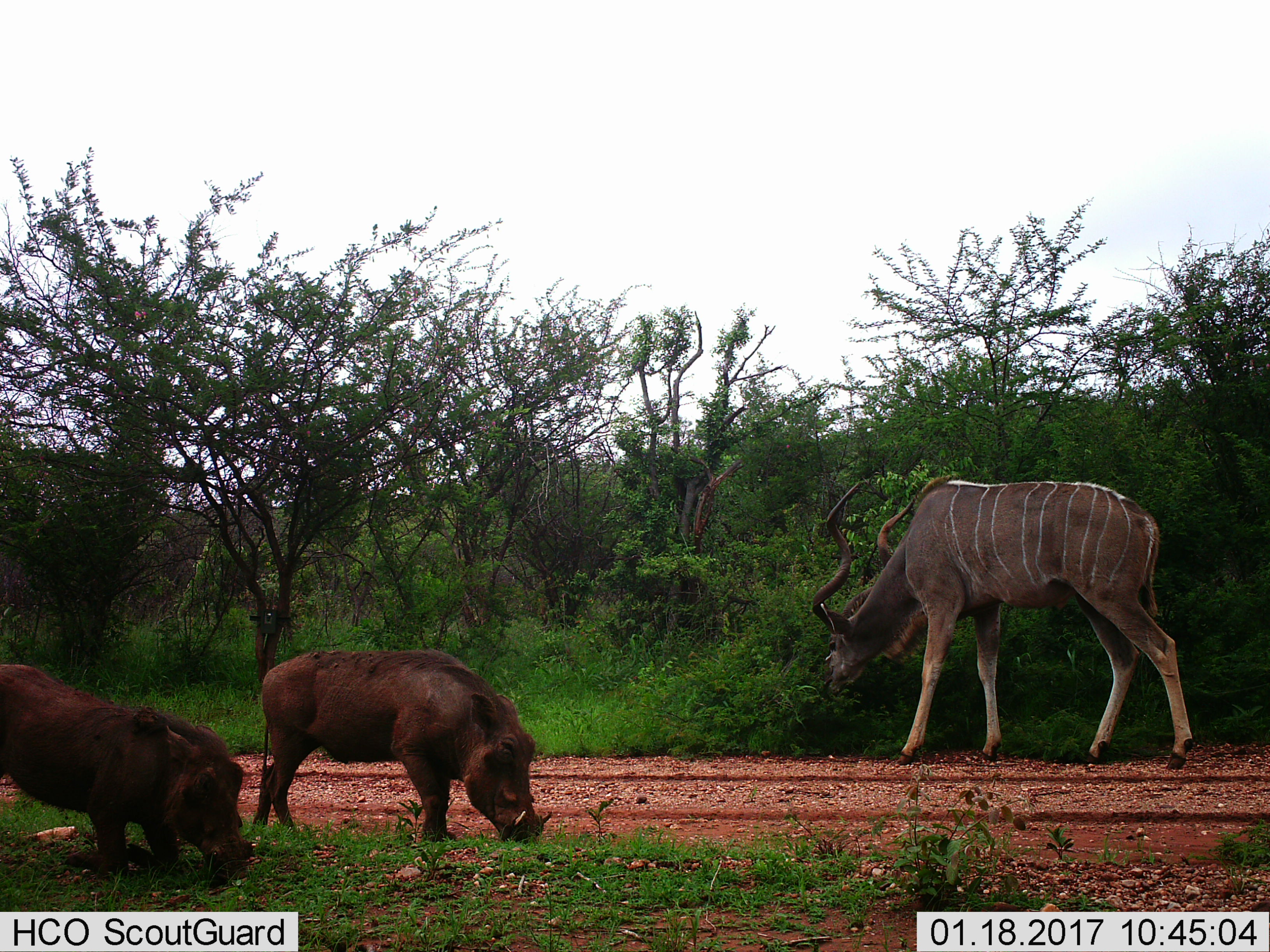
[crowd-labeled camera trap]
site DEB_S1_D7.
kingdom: Animalia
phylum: Chordata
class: Mammalia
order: Artiodactyla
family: Bovidae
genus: Tragelaphus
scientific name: Tragelaphus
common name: kudu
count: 1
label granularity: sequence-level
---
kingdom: Animalia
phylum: Chordata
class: Mammalia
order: Artiodactyla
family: Suidae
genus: Phacochoerus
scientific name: Phacochoerus africanus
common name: warthog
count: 2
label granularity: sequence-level